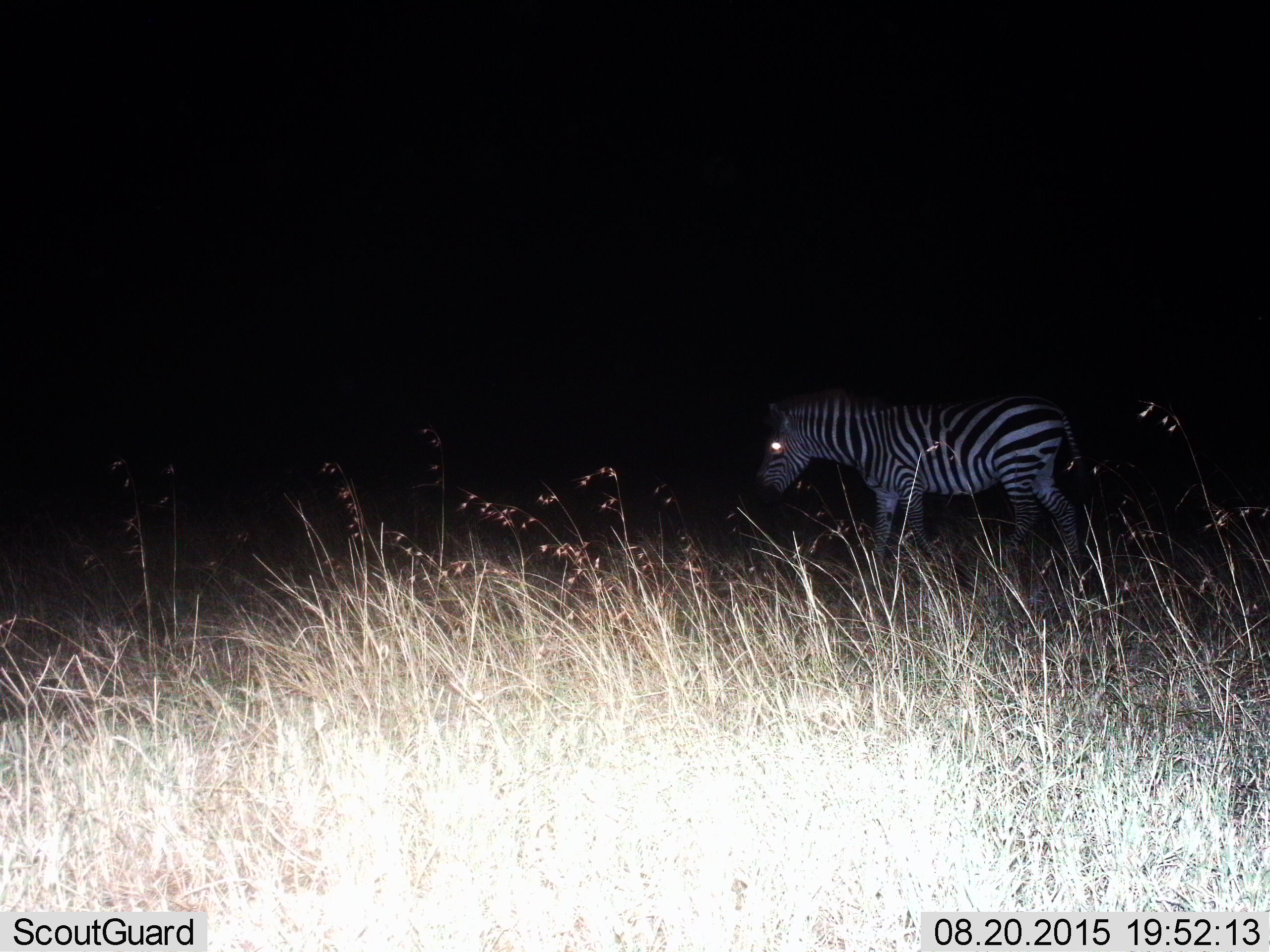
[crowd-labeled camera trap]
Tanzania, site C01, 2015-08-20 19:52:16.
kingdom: Animalia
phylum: Chordata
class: Mammalia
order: Perissodactyla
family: Equidae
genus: Equus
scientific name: Equus quagga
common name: plains zebra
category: zebra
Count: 1.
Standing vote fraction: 33%.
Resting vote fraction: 0%.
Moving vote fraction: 67%.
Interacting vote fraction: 0%.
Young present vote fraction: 0%.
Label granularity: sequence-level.